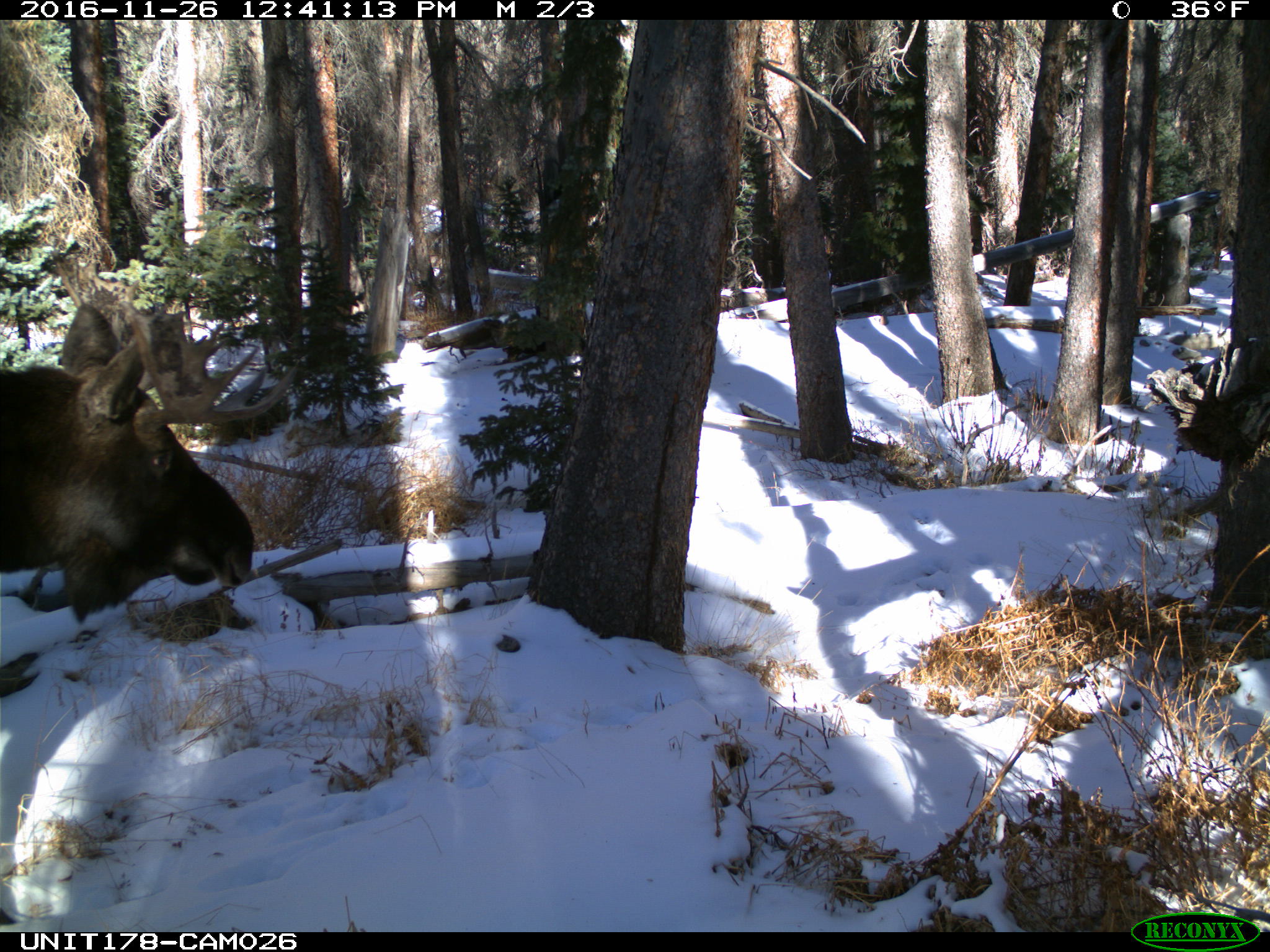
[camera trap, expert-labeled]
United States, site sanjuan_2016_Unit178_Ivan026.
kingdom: Animalia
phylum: Chordata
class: Mammalia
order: Artiodactyla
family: Cervidae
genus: Alces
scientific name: Alces alces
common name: moose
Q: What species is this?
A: Alces alces (moose).